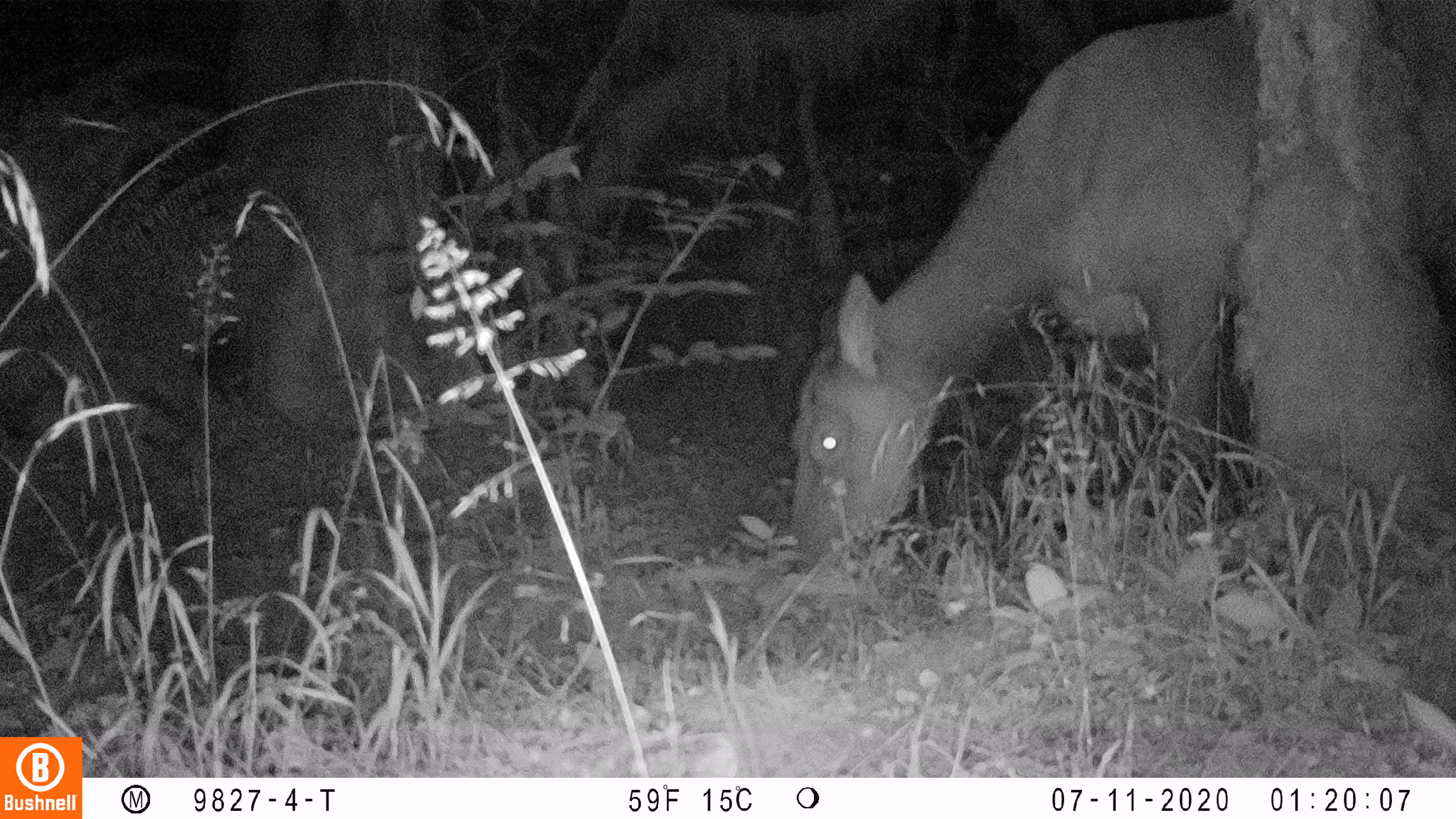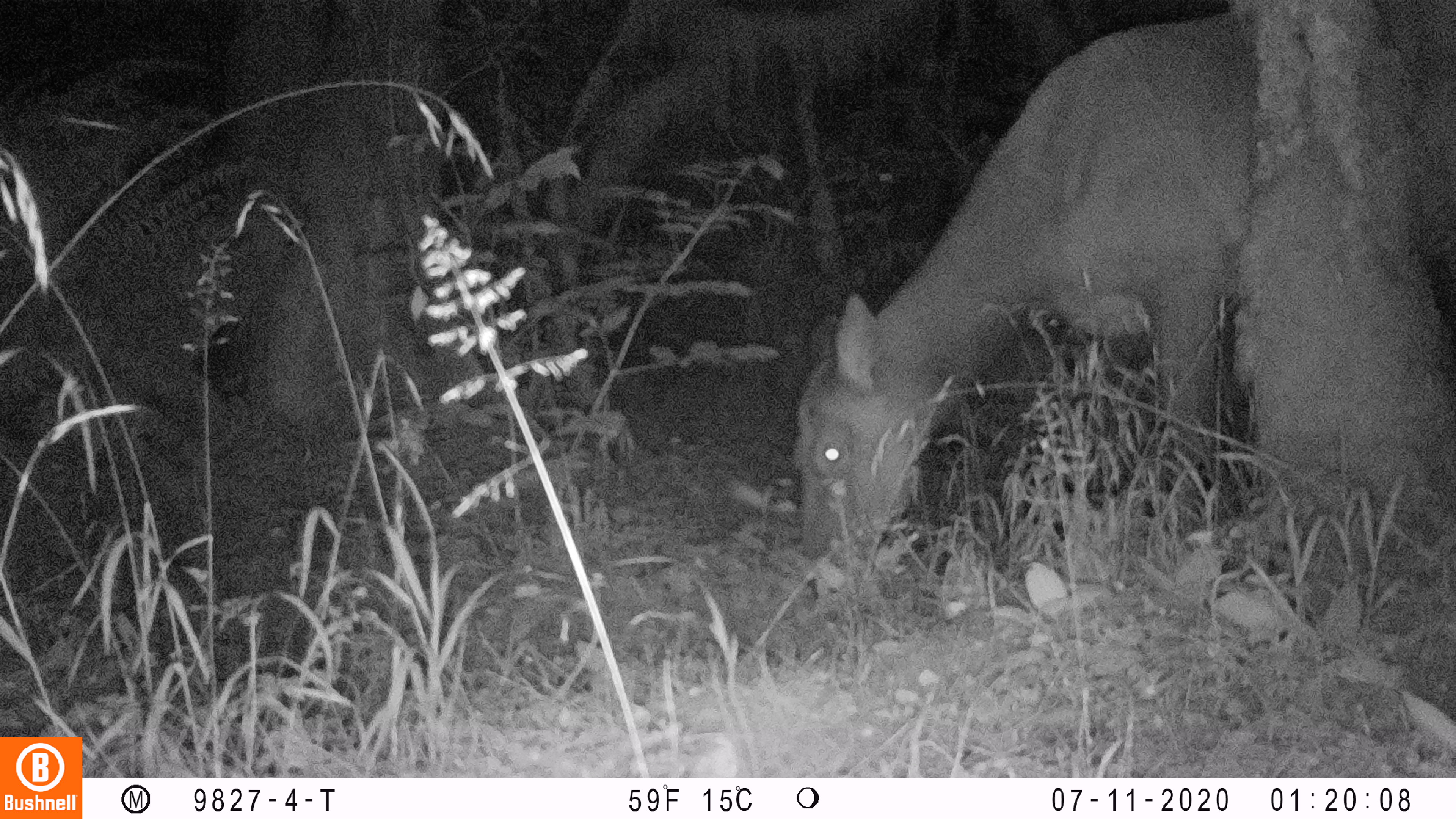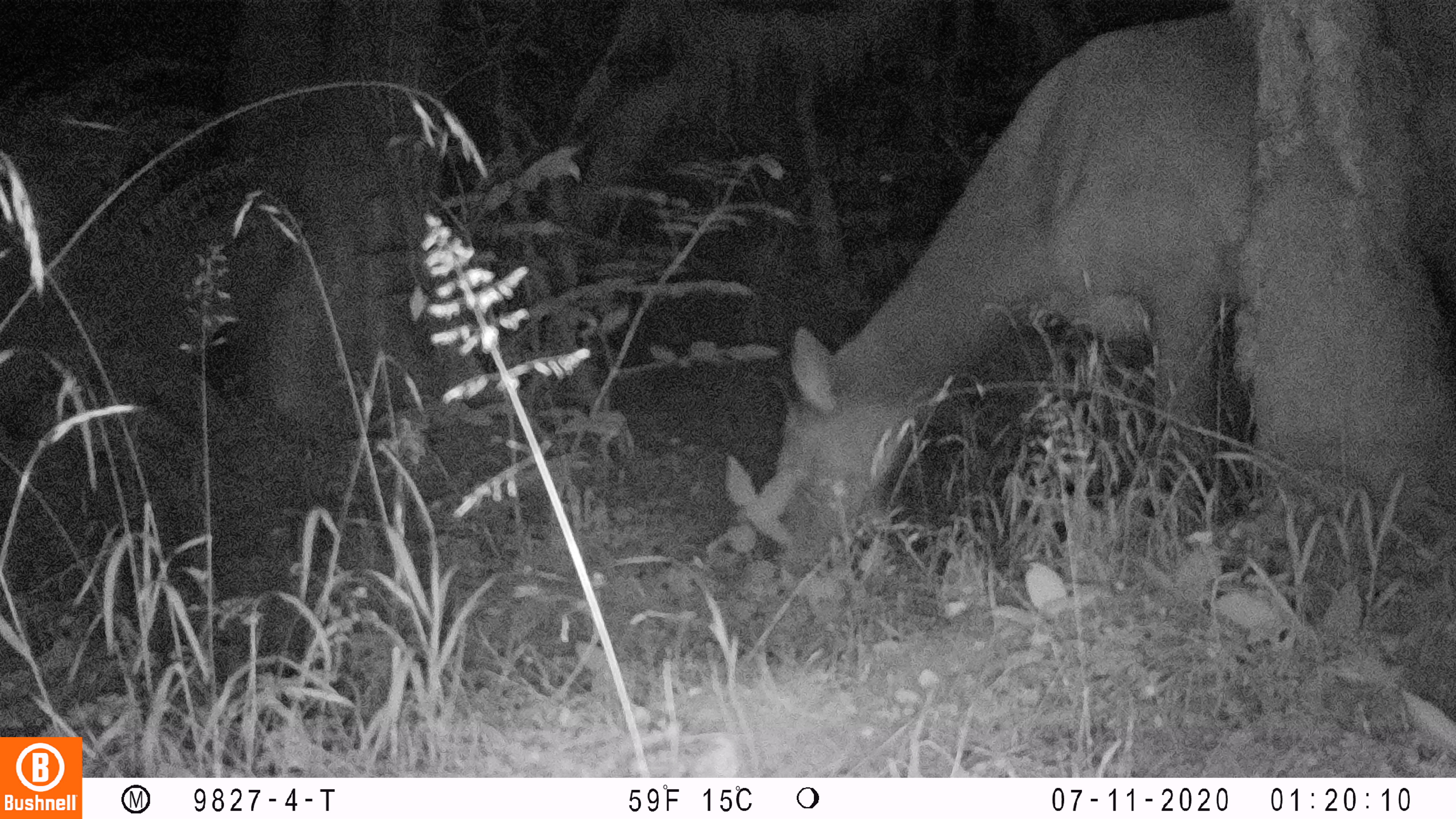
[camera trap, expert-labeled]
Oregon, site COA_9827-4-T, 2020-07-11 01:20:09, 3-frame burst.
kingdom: Animalia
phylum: Chordata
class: Mammalia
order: Artiodactyla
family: Cervidae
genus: Cervus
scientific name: Cervus canadensis roosevelti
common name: roosevelt elk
Roosevelt elk (Cervus canadensis roosevelti).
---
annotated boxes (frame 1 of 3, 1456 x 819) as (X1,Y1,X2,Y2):
roosevelt elk: (780,1,1451,564)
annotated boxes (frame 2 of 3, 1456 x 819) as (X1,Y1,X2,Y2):
roosevelt elk: (780,0,1449,560)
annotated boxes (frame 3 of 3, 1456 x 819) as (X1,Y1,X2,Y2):
roosevelt elk: (761,0,1451,577)